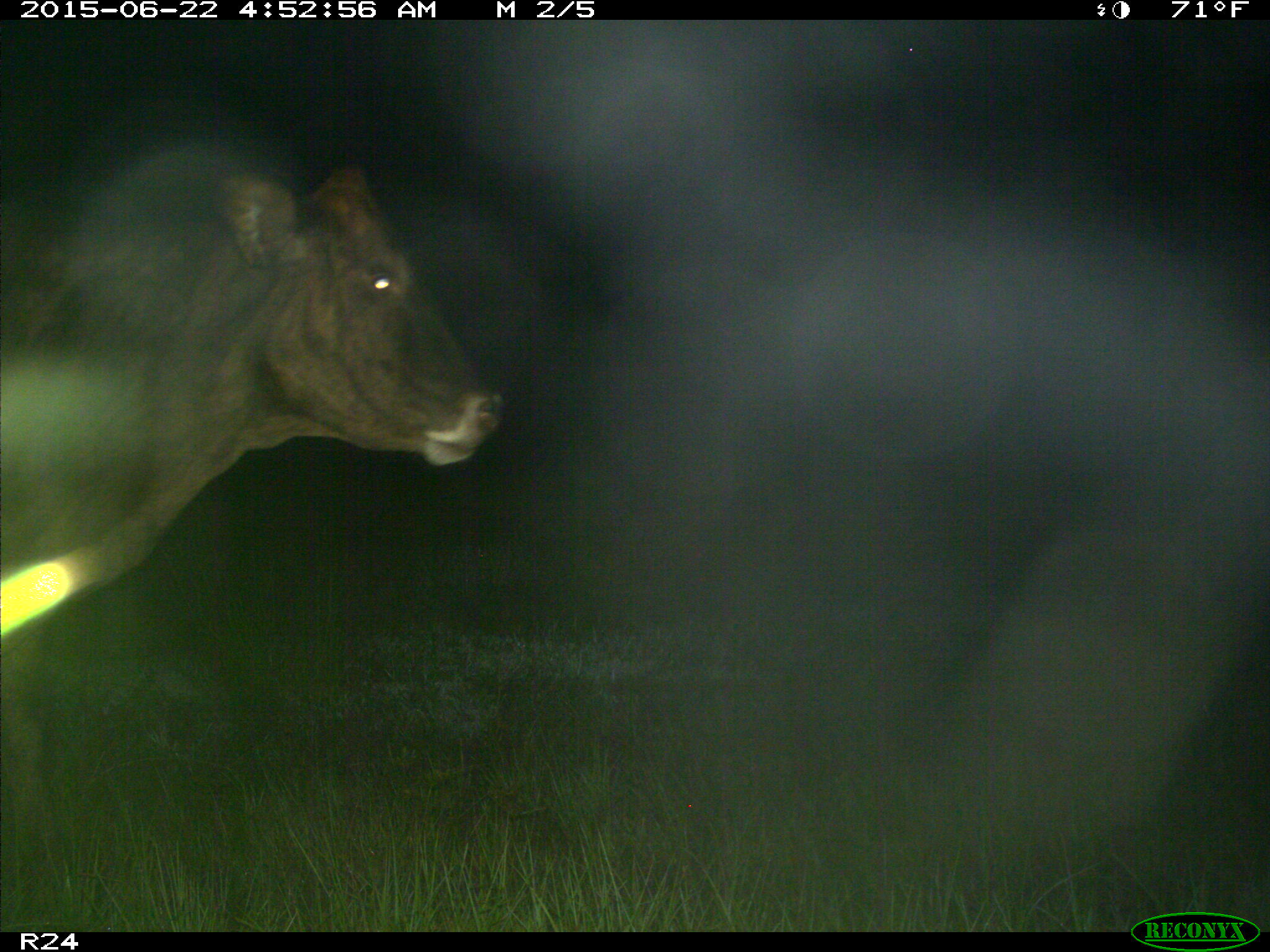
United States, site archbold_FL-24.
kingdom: Animalia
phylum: Chordata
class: Mammalia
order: Artiodactyla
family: Bovidae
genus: Bos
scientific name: Bos taurus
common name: domestic cow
Bos taurus (domestic cow).